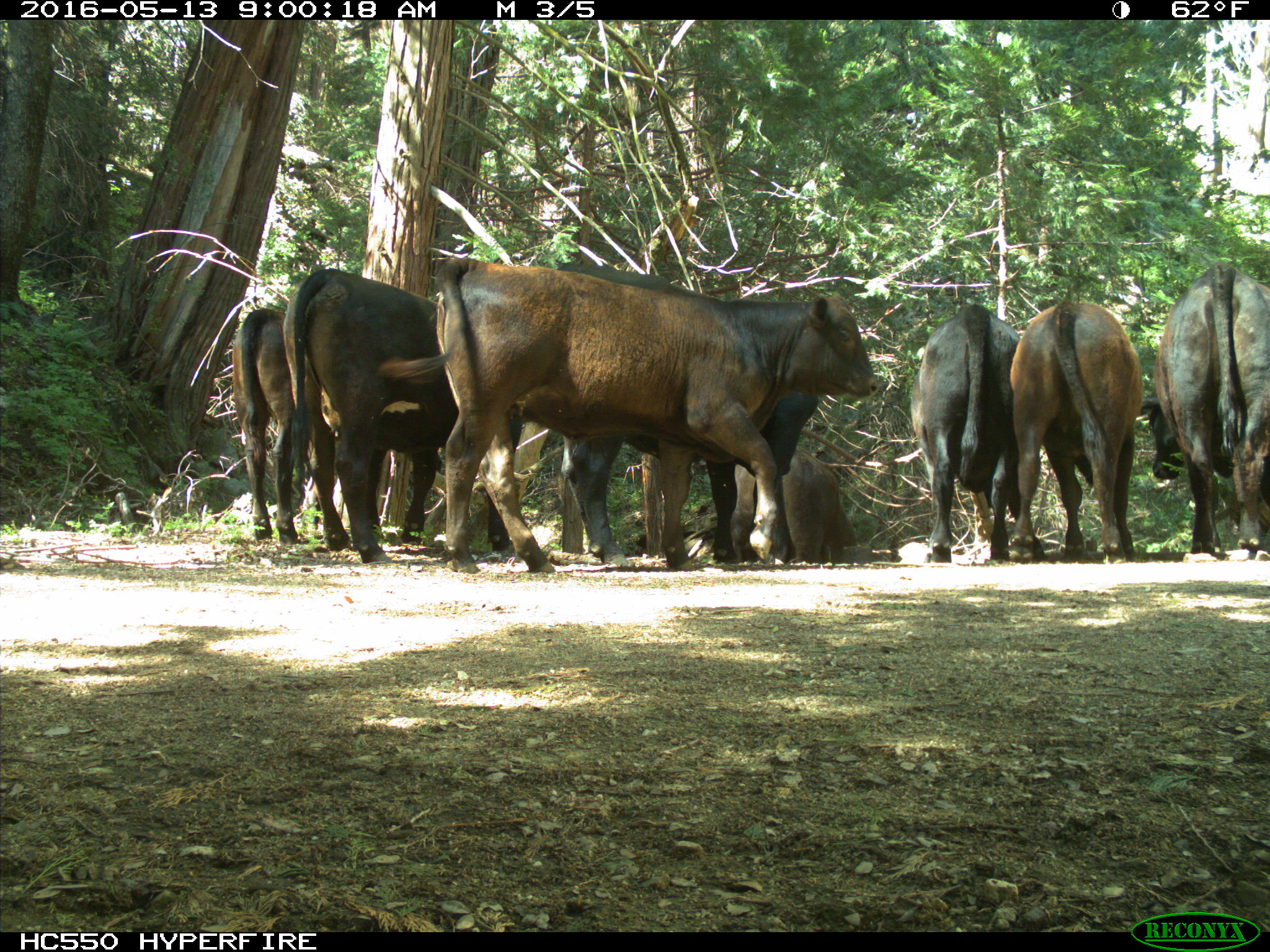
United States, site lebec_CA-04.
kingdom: Animalia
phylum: Chordata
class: Mammalia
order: Artiodactyla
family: Bovidae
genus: Bos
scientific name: Bos taurus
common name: domestic cow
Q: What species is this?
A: Bos taurus (domestic cow).